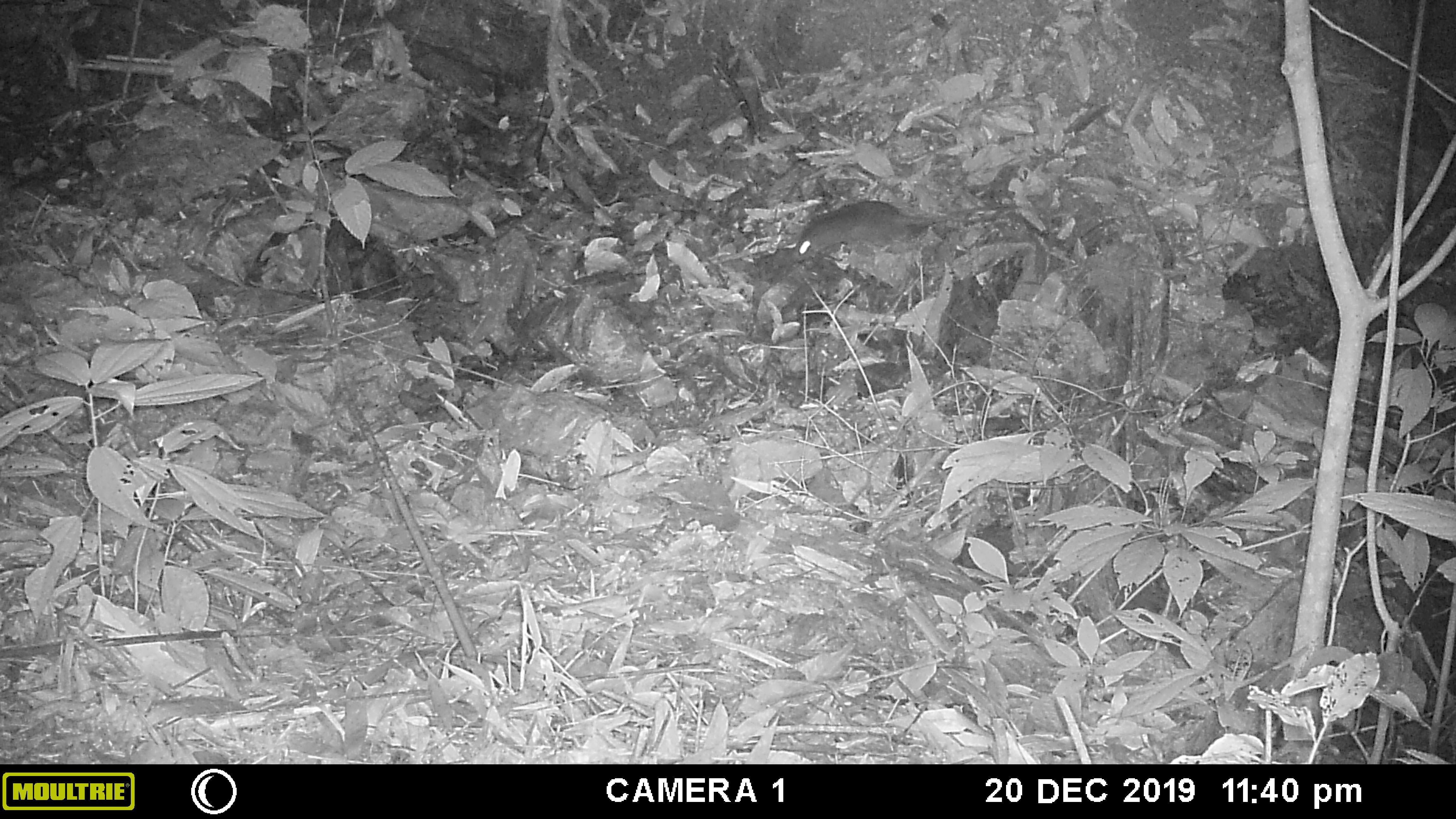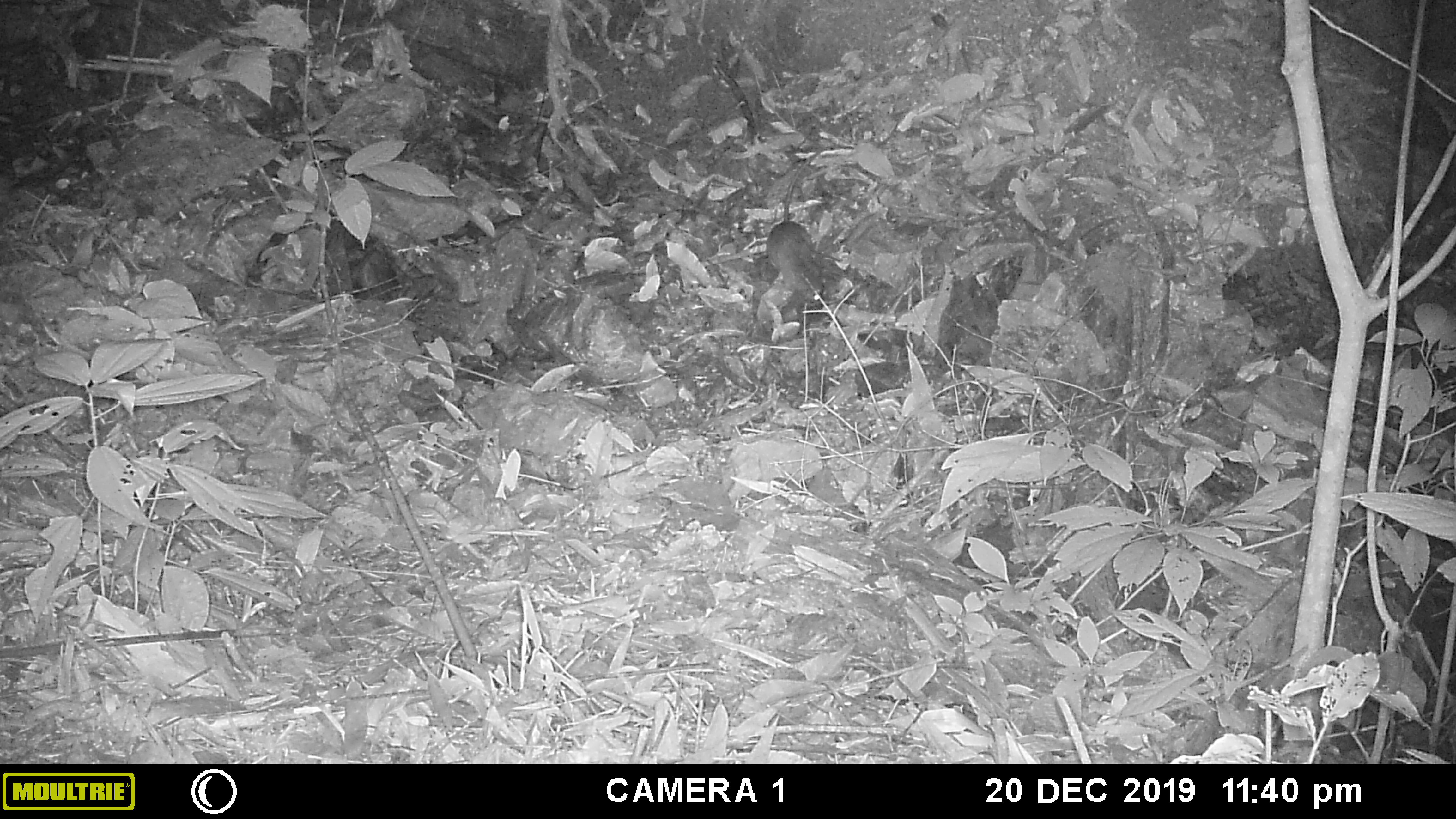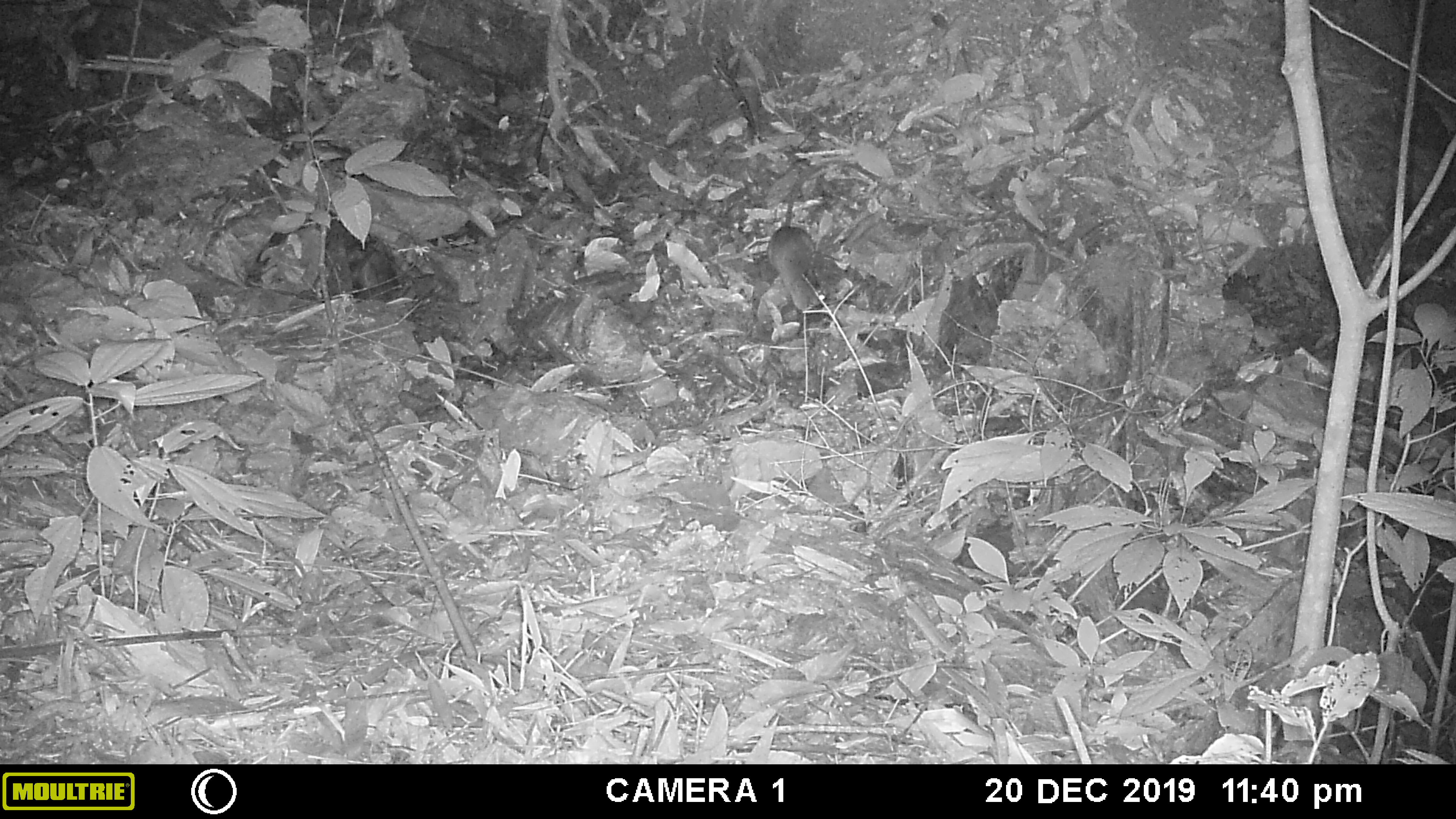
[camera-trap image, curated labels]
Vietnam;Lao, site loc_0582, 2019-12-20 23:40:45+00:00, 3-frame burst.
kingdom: Animalia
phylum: Chordata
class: Mammalia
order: Rodentia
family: Muridae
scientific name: Muridae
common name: old-world mice and rats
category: unidentified murid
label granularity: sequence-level